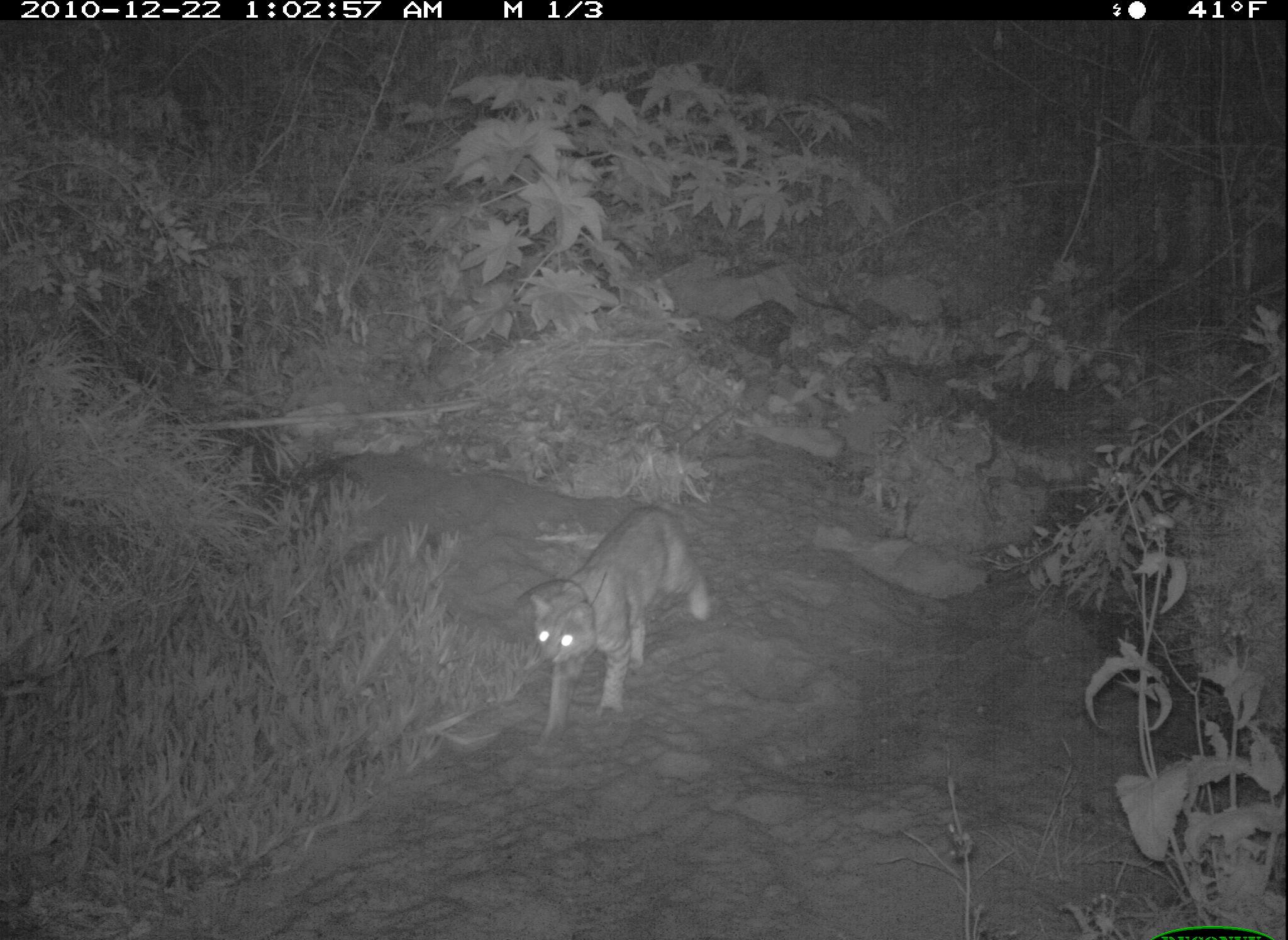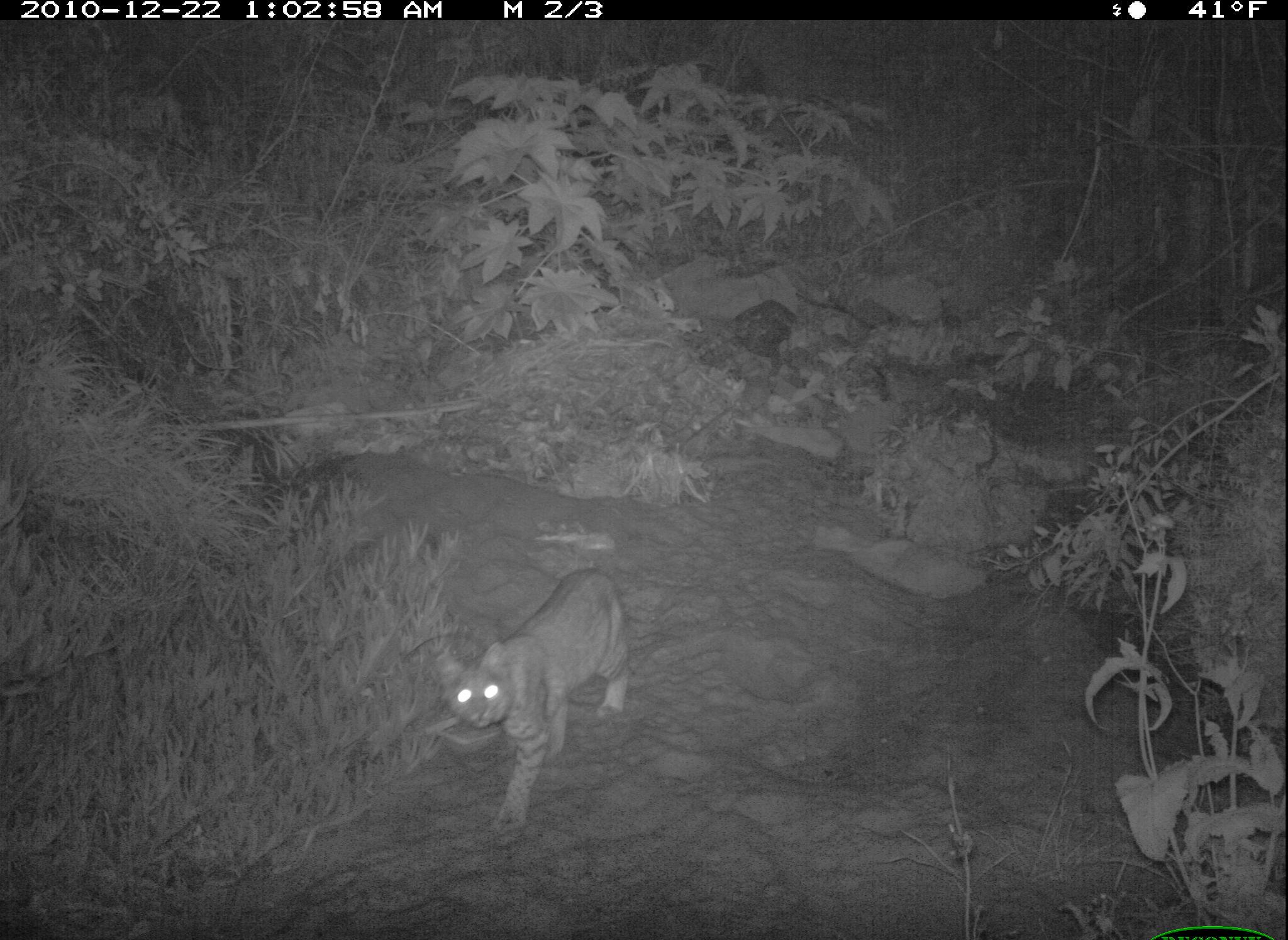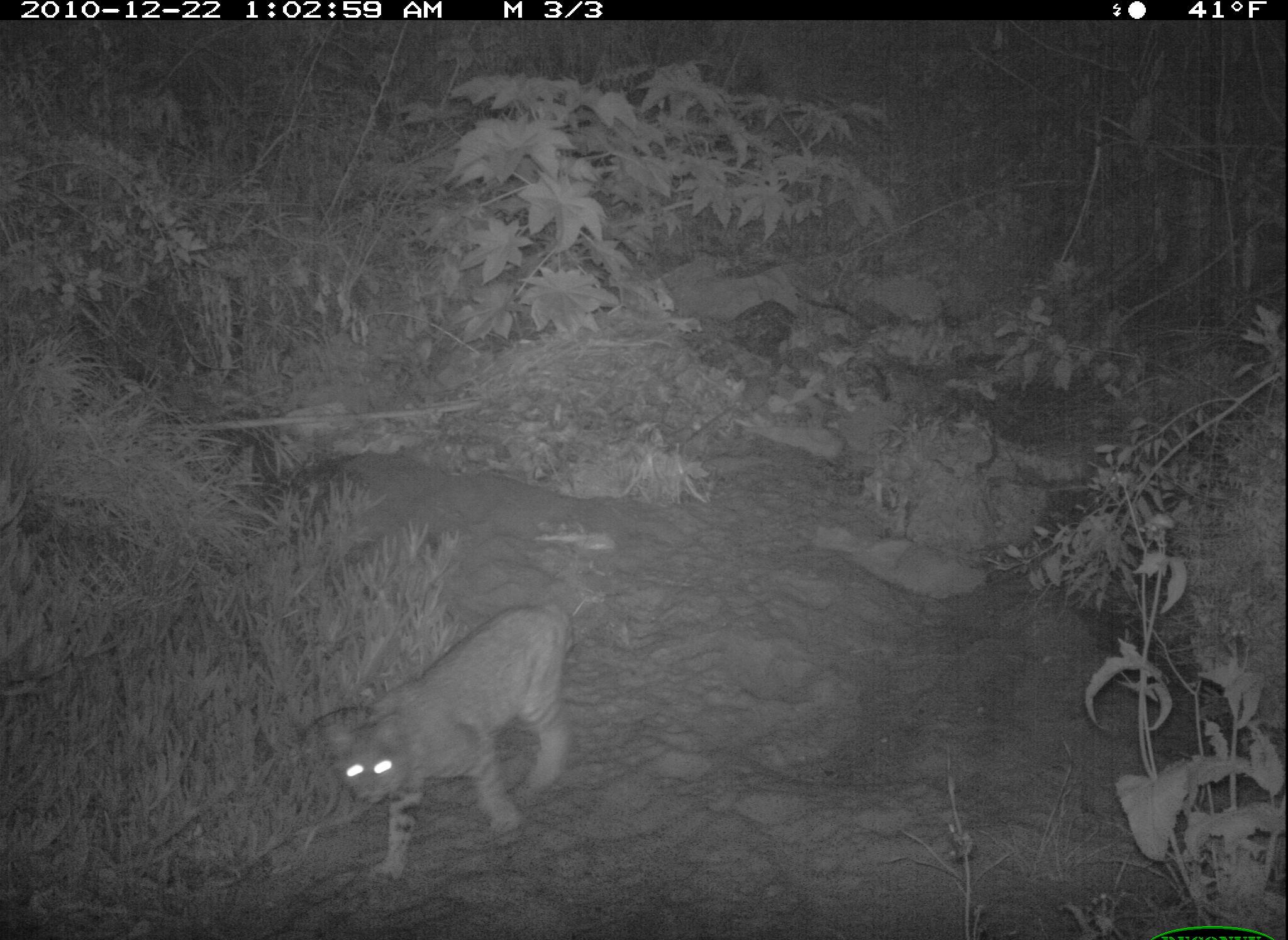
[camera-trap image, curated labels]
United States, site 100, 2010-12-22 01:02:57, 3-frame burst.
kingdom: Animalia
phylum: Chordata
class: Mammalia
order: Carnivora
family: Felidae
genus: Lynx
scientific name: Lynx rufus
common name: bobcat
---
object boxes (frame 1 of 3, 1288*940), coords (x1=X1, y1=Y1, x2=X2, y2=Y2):
bobcat: (x1=522, y1=503, x2=712, y2=739)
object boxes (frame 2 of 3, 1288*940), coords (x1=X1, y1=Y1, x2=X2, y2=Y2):
bobcat: (x1=423, y1=564, x2=650, y2=842)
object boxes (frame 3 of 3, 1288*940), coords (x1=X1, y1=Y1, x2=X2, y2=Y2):
bobcat: (x1=303, y1=593, x2=602, y2=875)